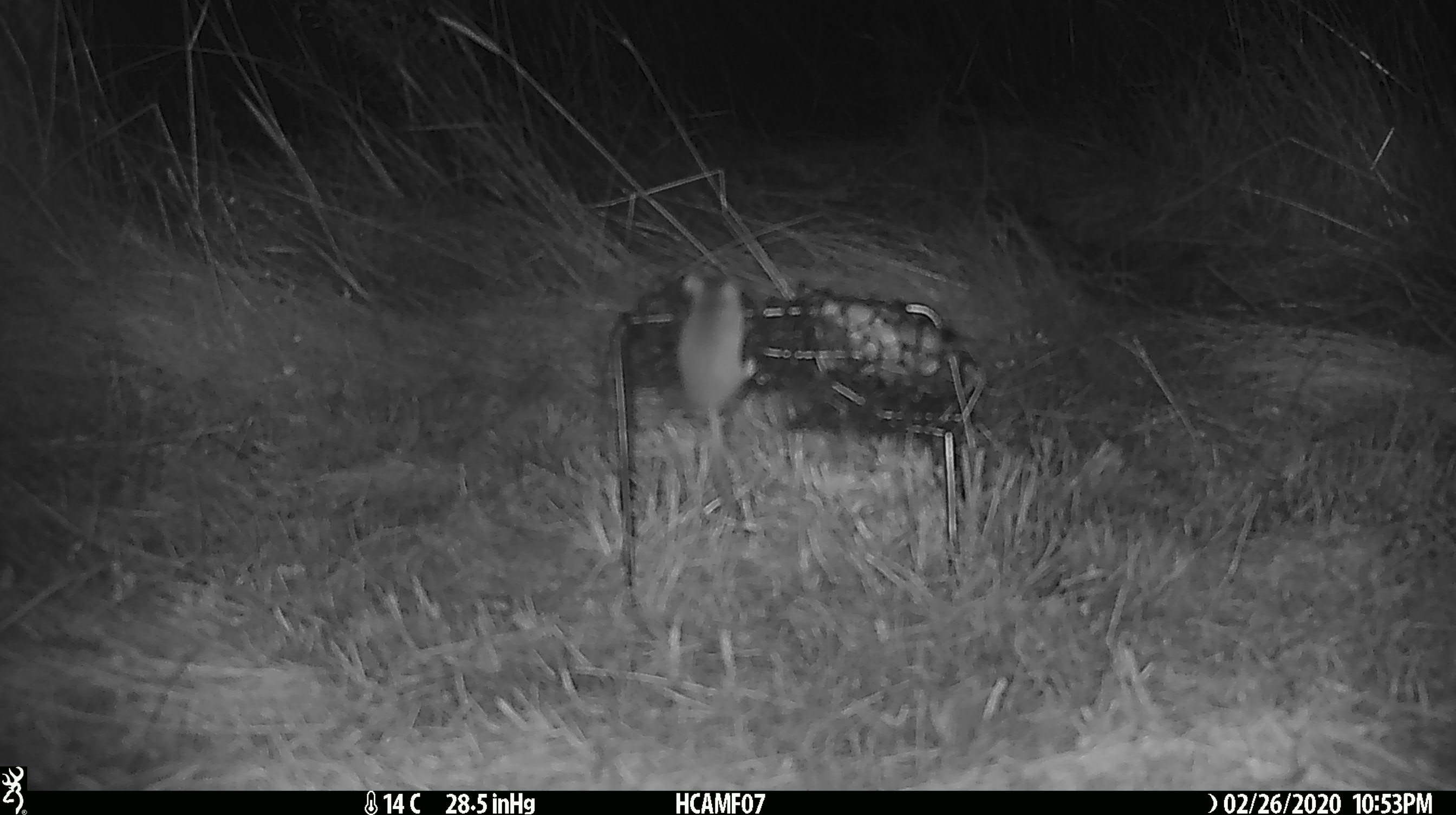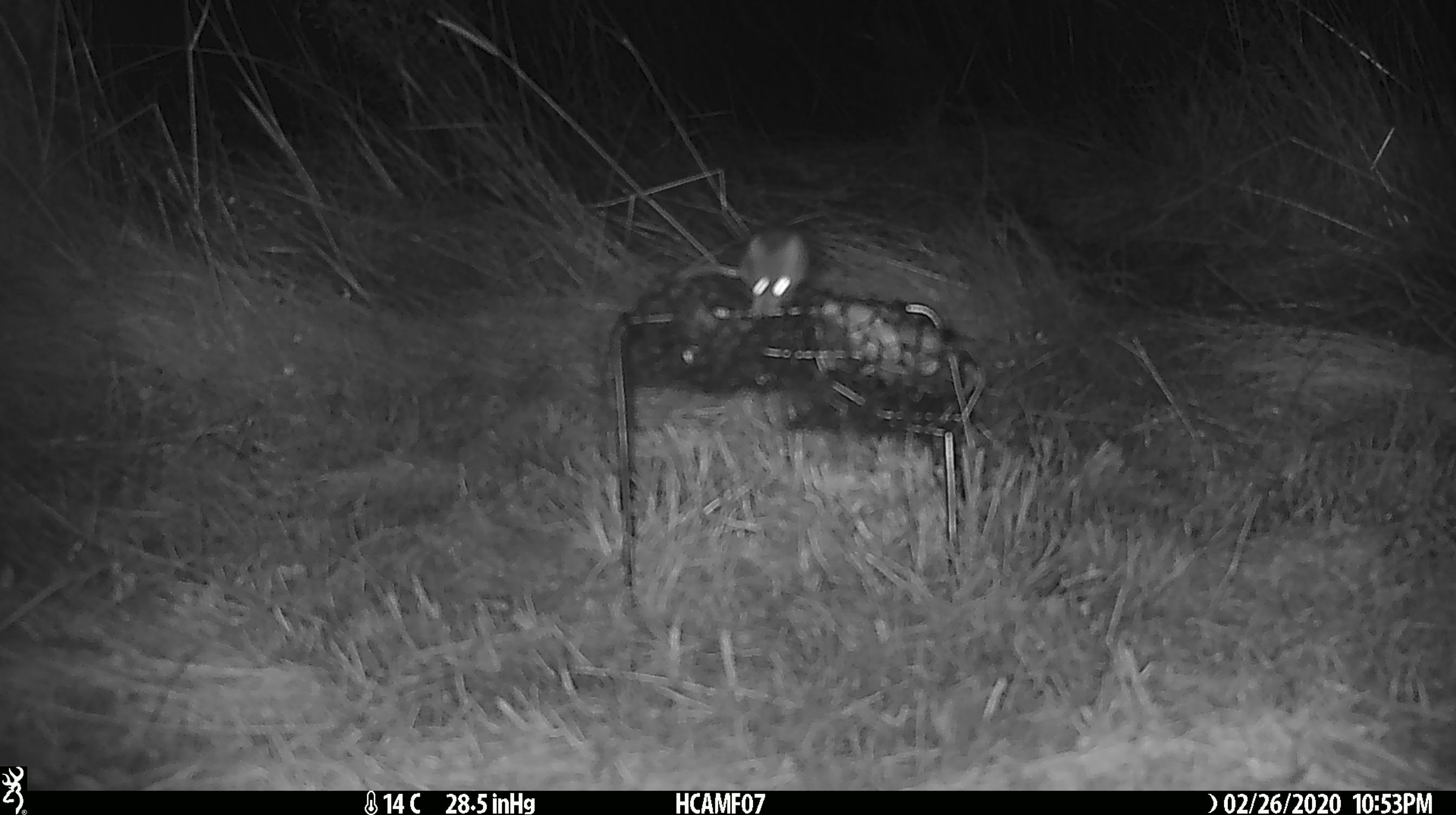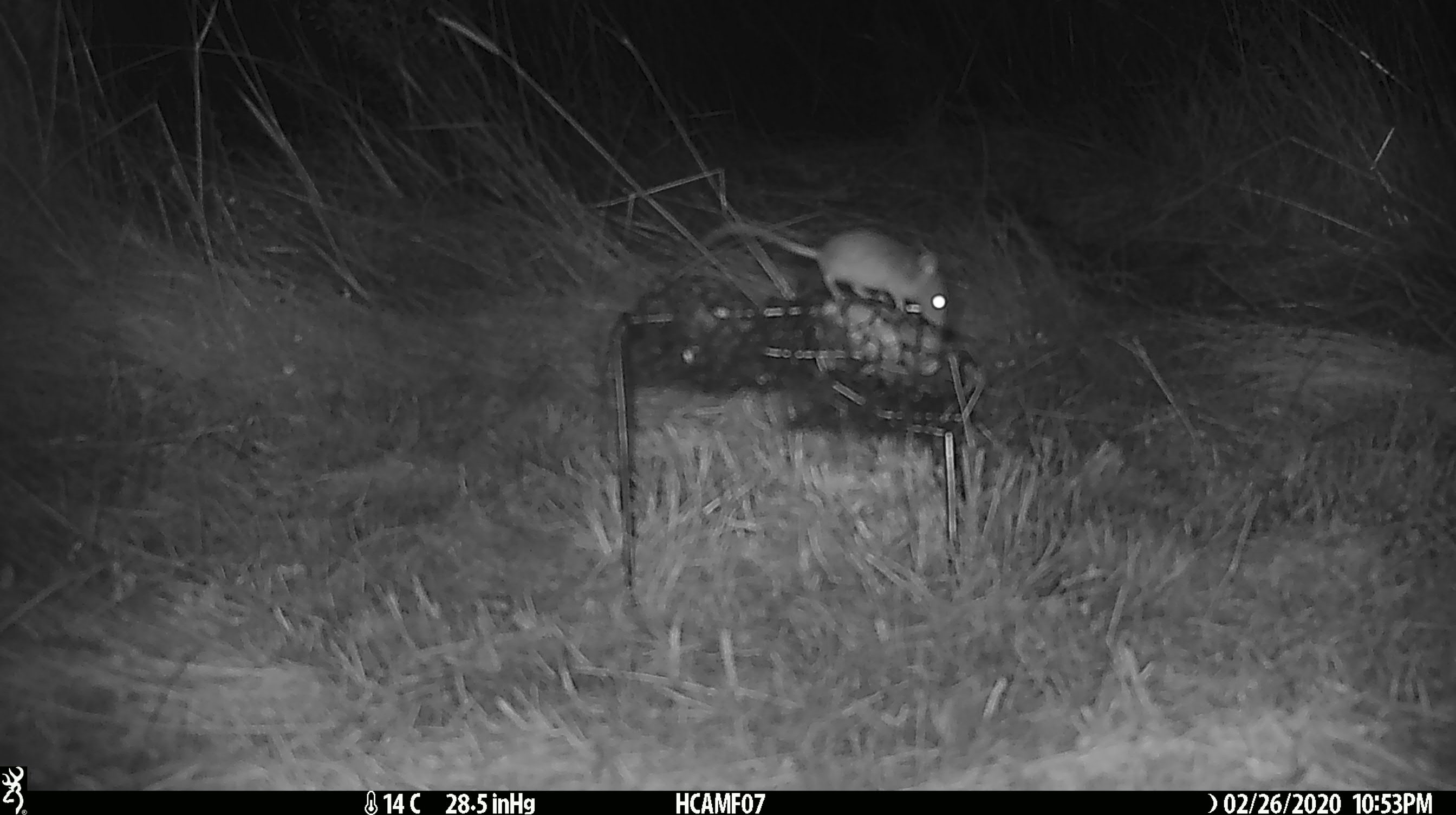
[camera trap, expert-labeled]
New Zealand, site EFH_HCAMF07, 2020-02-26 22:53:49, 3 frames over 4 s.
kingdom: Animalia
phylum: Chordata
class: Mammalia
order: Rodentia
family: Muridae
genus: Mus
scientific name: Mus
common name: mouse